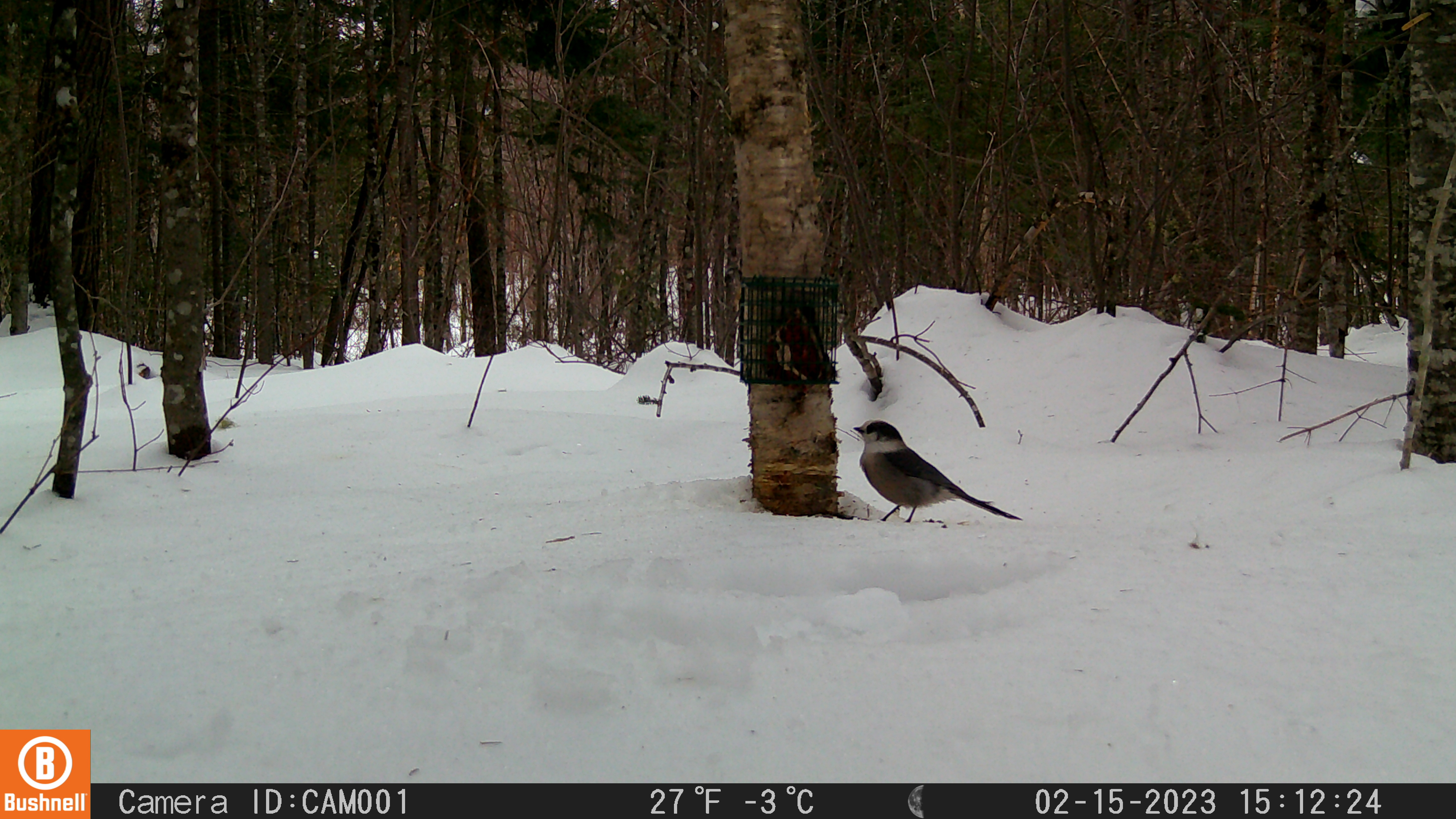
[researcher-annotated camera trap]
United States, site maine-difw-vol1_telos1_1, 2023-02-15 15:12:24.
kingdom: Animalia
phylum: Chordata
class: Aves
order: Passeriformes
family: Corvidae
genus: Perisoreus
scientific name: Perisoreus canadensis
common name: canada jay